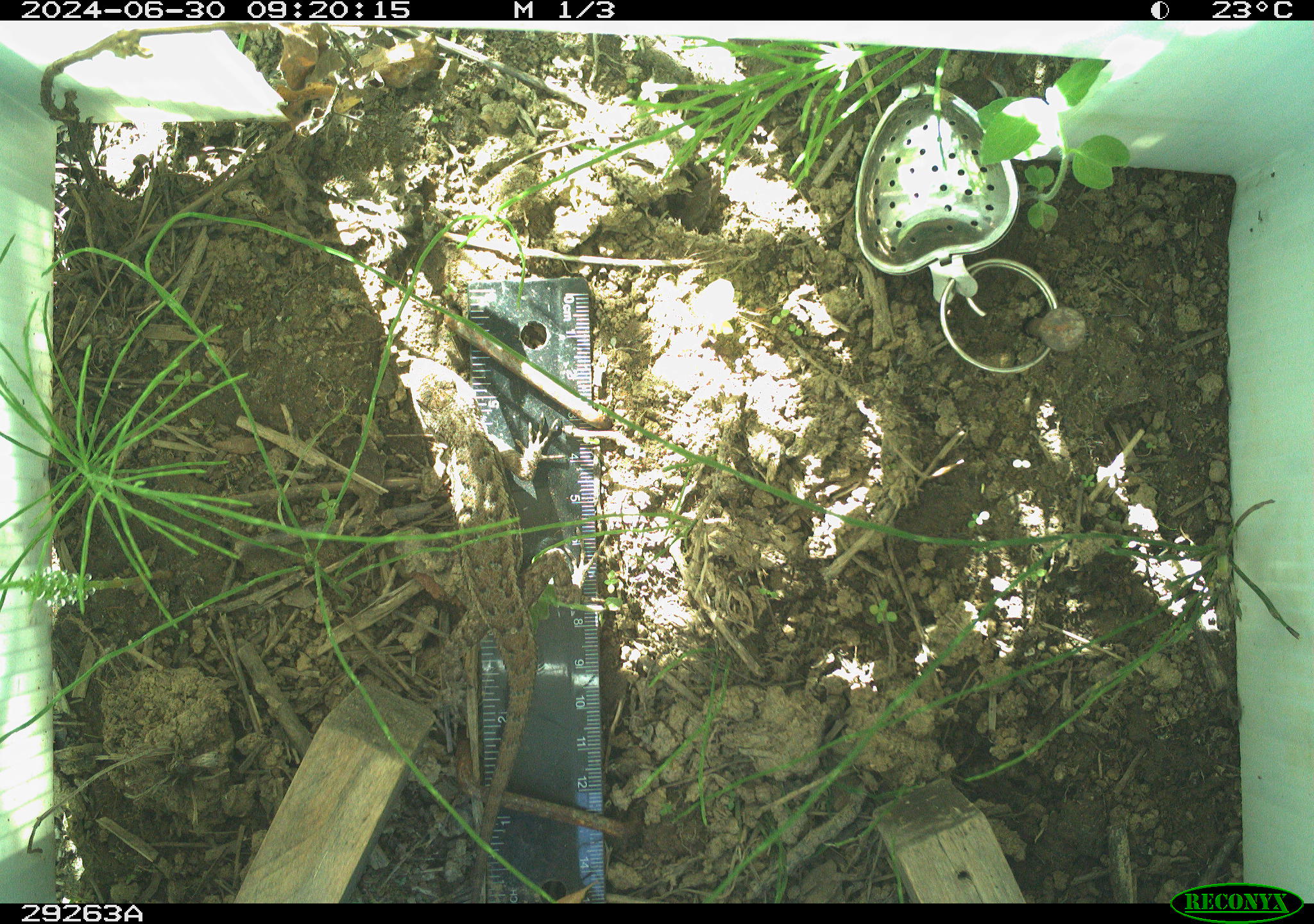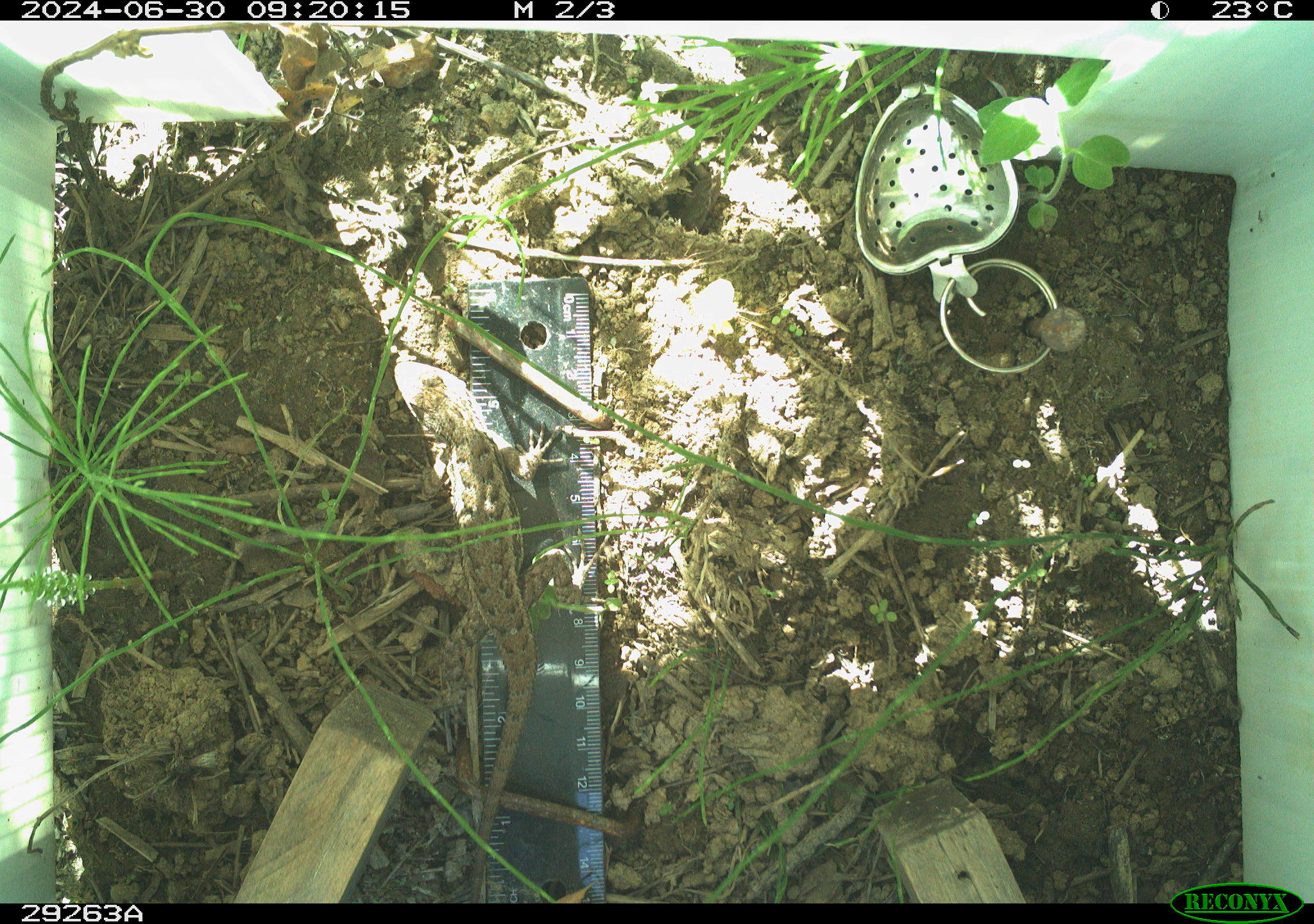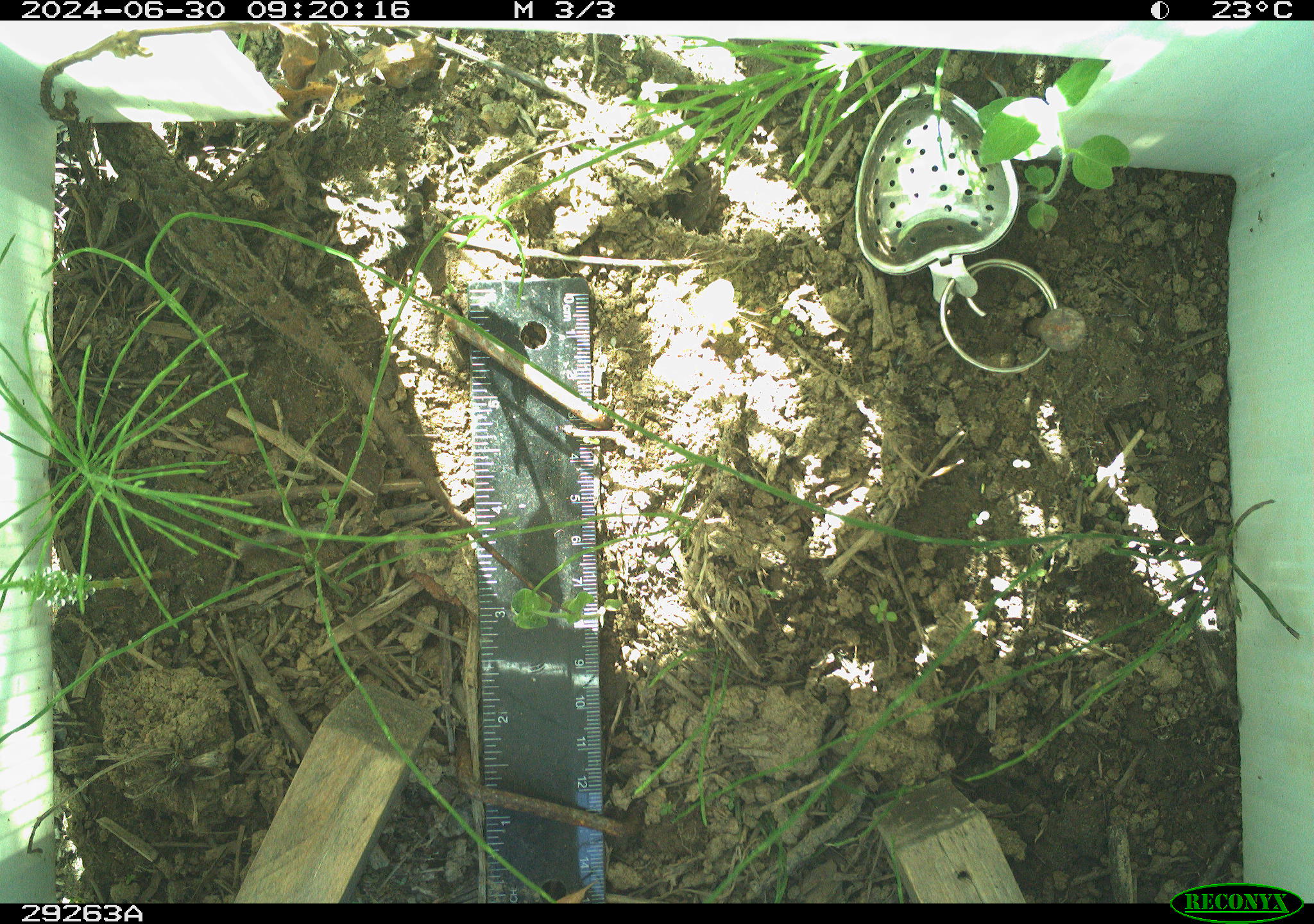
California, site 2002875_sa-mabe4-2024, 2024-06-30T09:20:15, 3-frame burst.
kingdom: Animalia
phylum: Chordata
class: Reptilia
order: Squamata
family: Phrynosomatidae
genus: Sceloporus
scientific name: Sceloporus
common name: spiny lizards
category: sceloporus species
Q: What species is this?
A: Sceloporus species (spiny lizards) (Sceloporus).